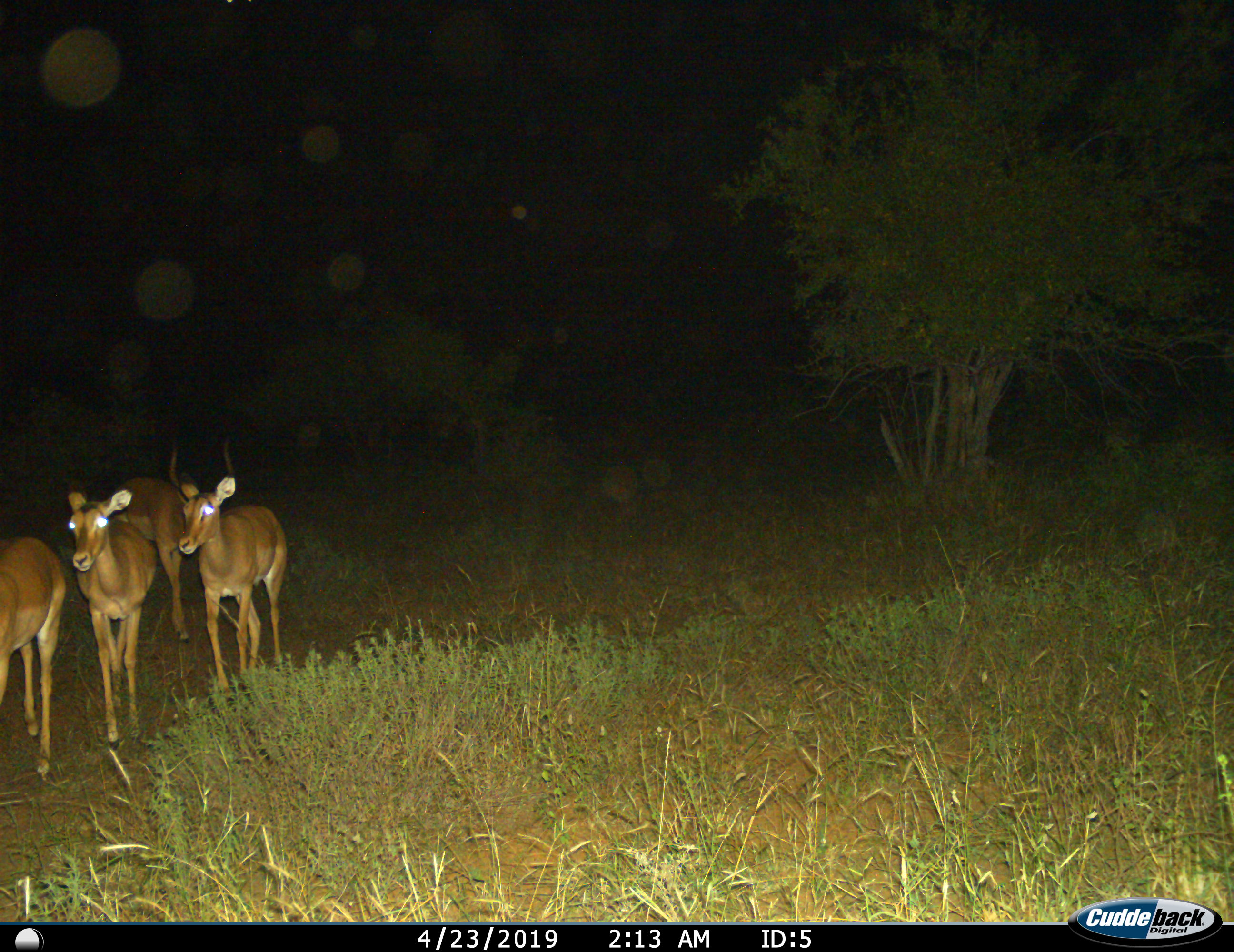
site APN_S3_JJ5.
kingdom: Animalia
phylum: Chordata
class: Mammalia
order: Artiodactyla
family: Bovidae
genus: Aepyceros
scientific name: Aepyceros melampus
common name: impala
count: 4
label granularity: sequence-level